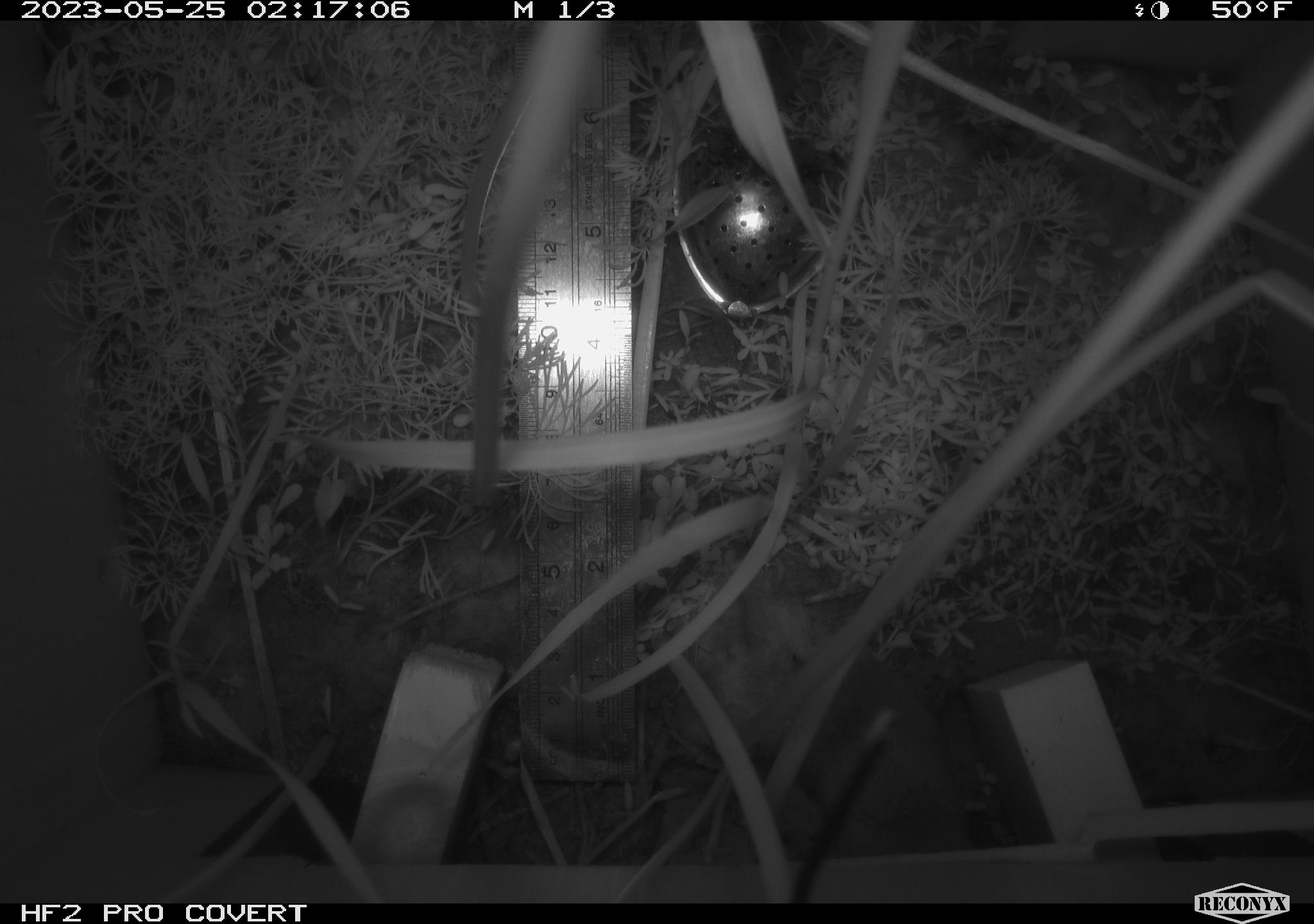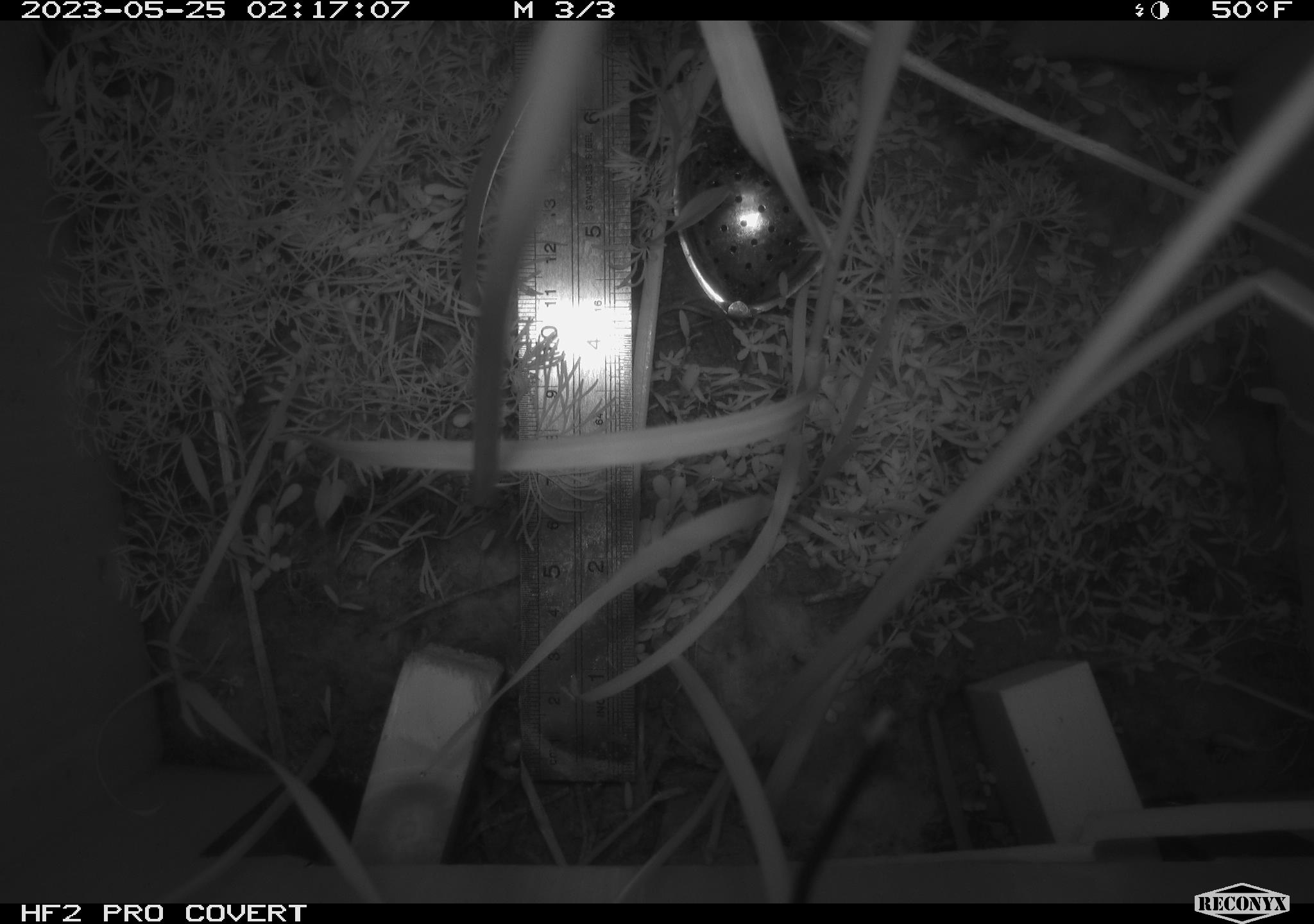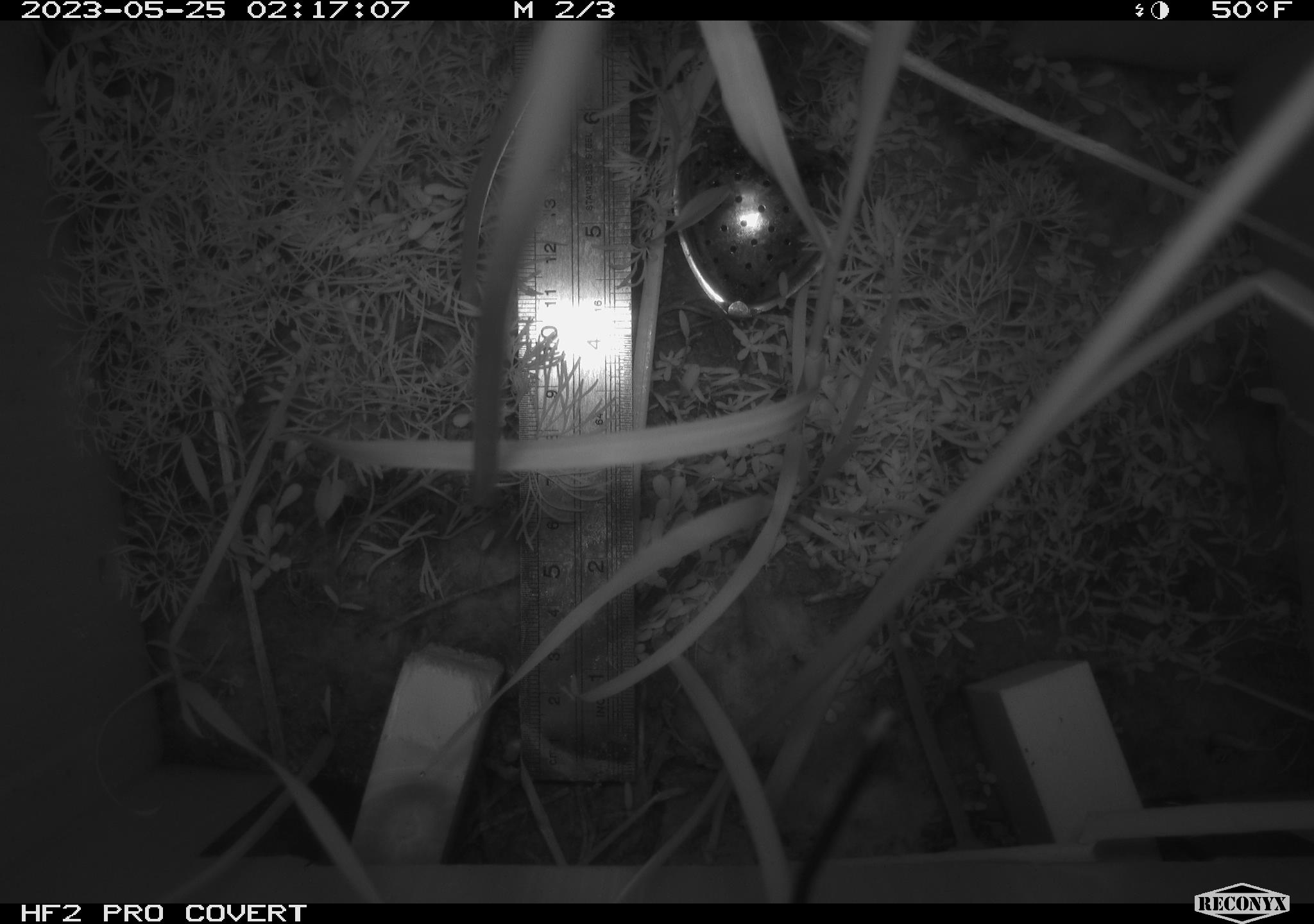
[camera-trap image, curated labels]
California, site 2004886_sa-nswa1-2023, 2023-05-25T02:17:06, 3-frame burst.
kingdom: Animalia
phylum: Chordata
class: Mammalia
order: Rodentia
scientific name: Rodentia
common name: mouse species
Mouse species (Rodentia).